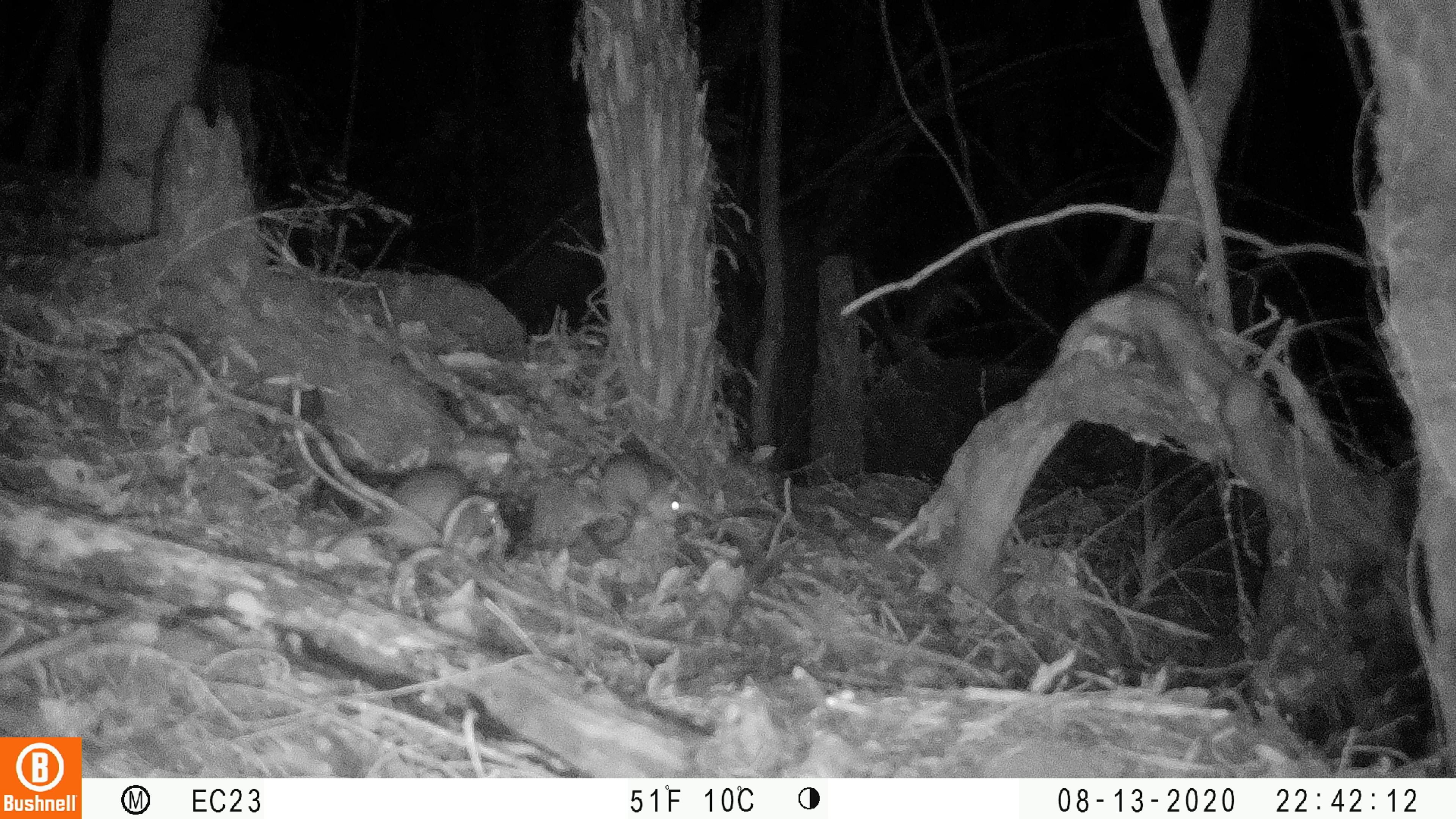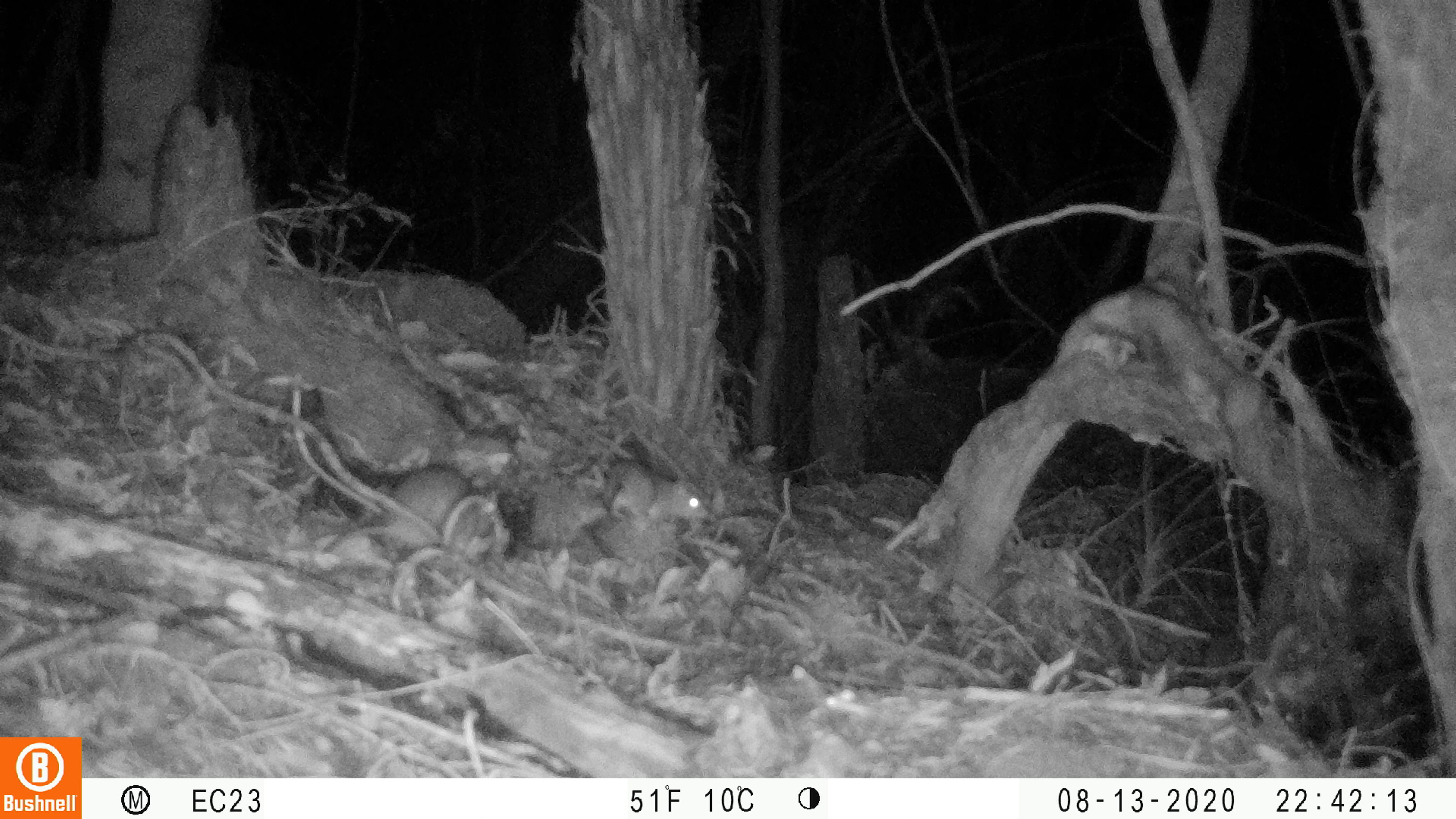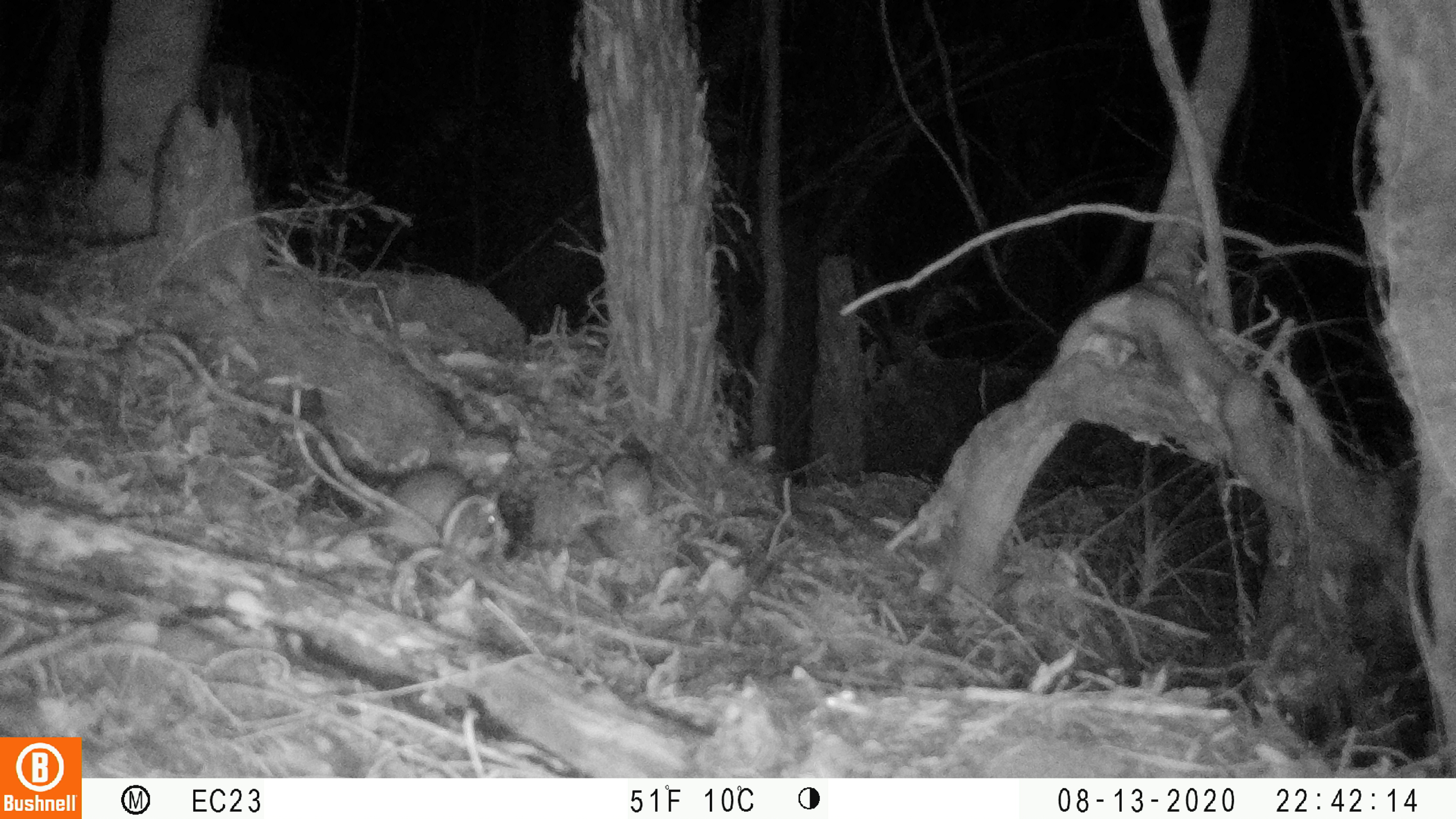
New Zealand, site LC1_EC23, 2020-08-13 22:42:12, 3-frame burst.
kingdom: Animalia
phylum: Chordata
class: Mammalia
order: Rodentia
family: Muridae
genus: Rattus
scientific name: Rattus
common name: rat